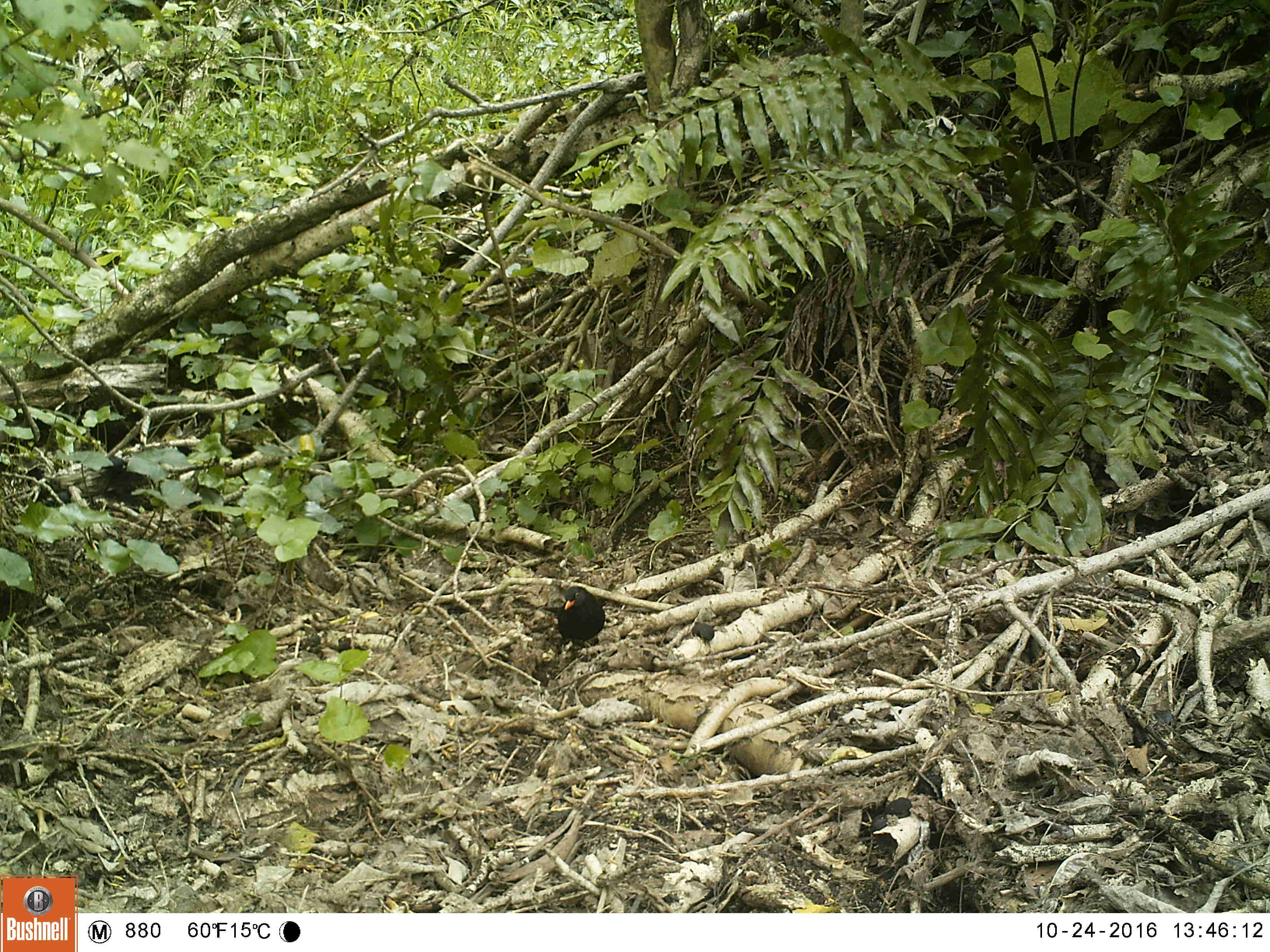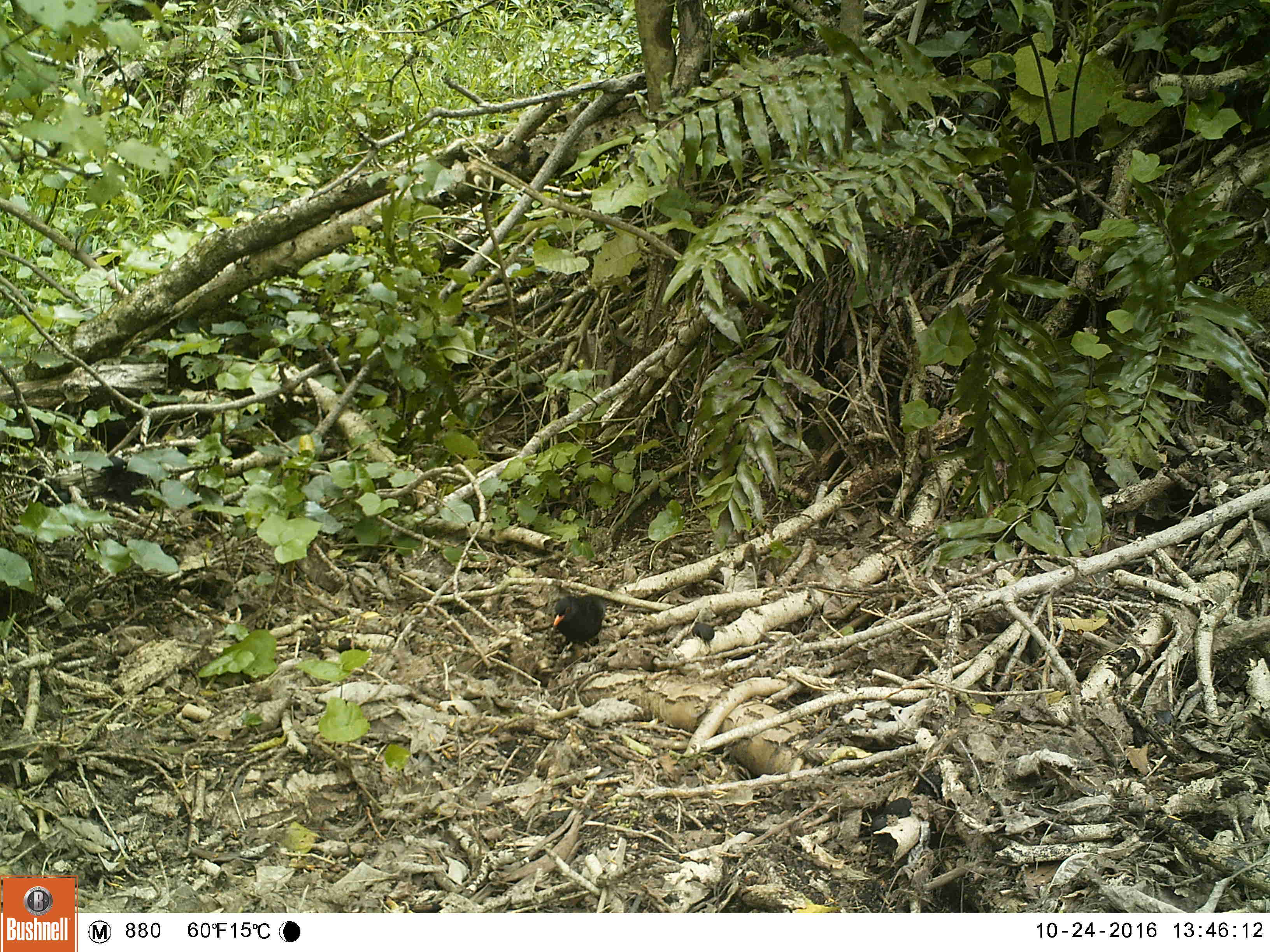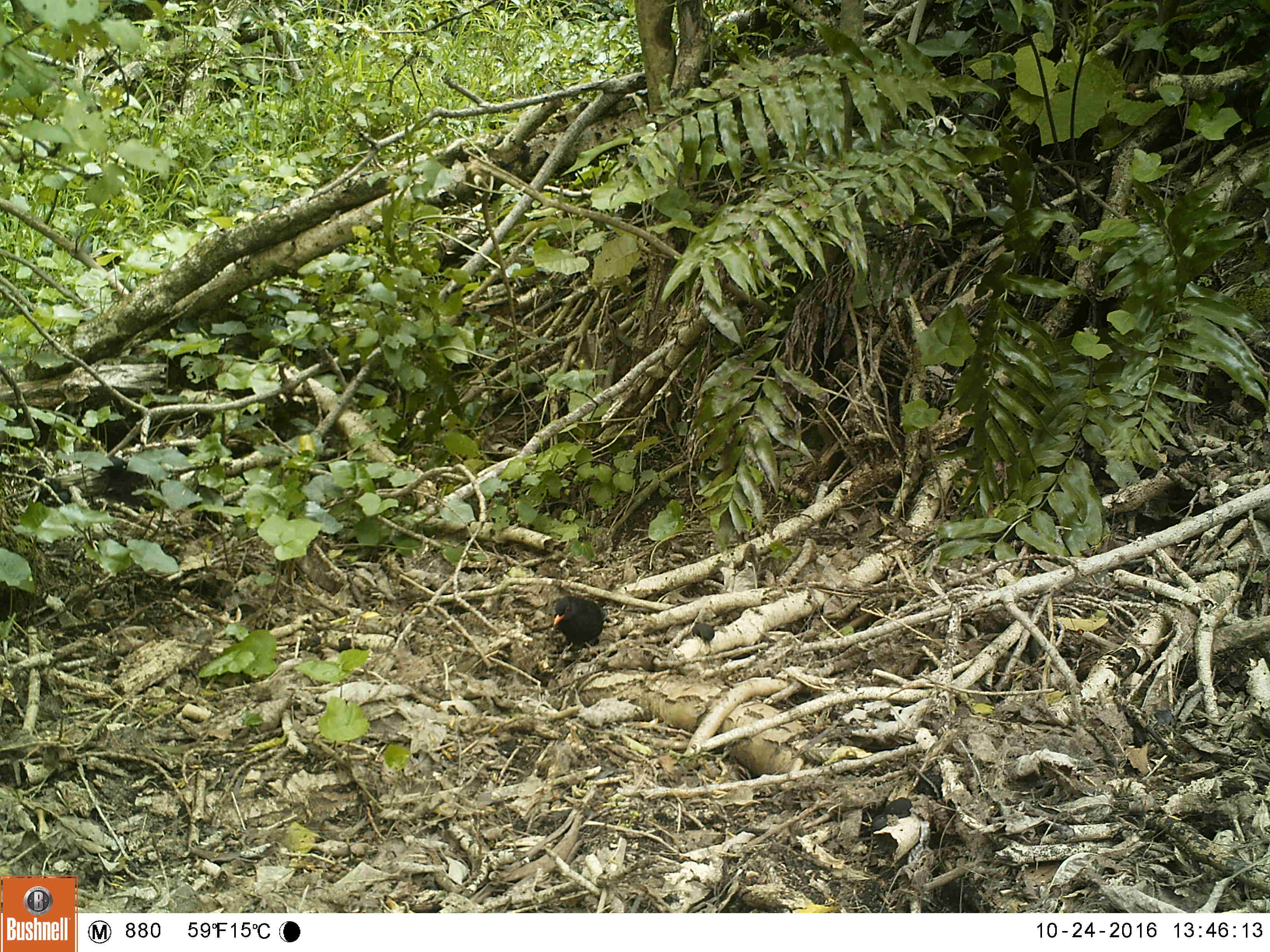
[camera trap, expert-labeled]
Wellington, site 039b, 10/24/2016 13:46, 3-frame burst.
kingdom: Animalia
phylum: Chordata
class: Aves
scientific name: Aves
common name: bird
Bird (Aves).